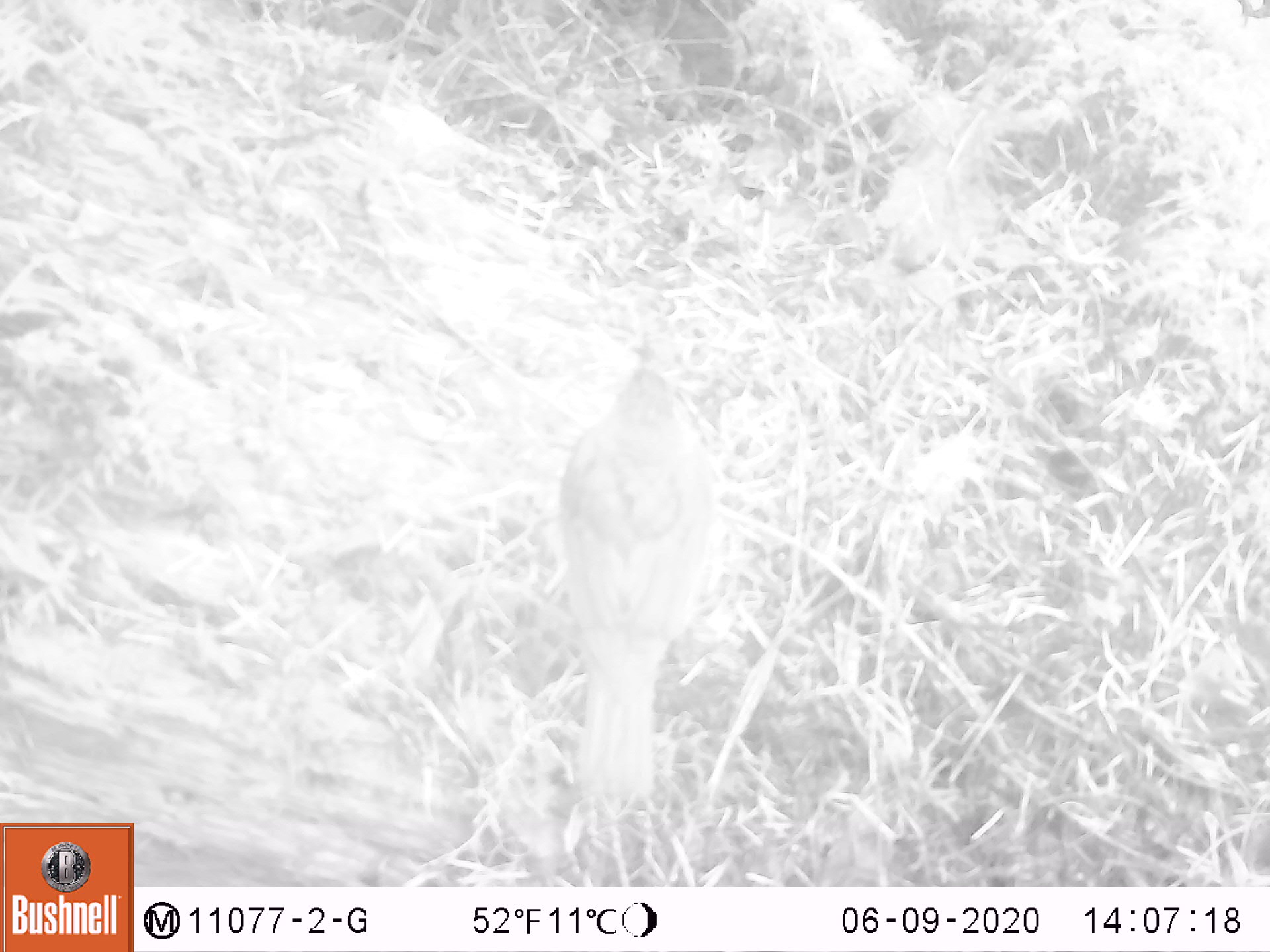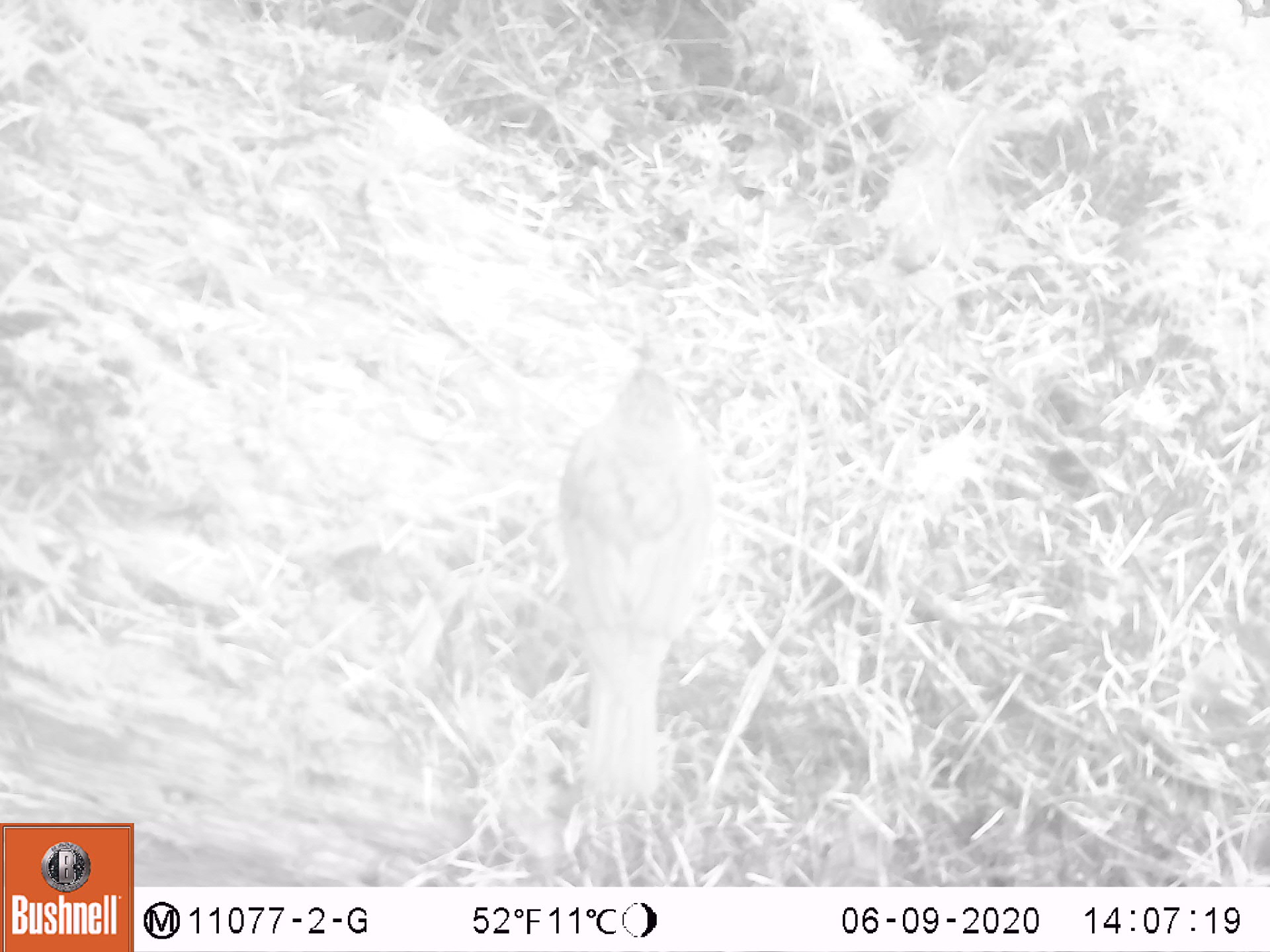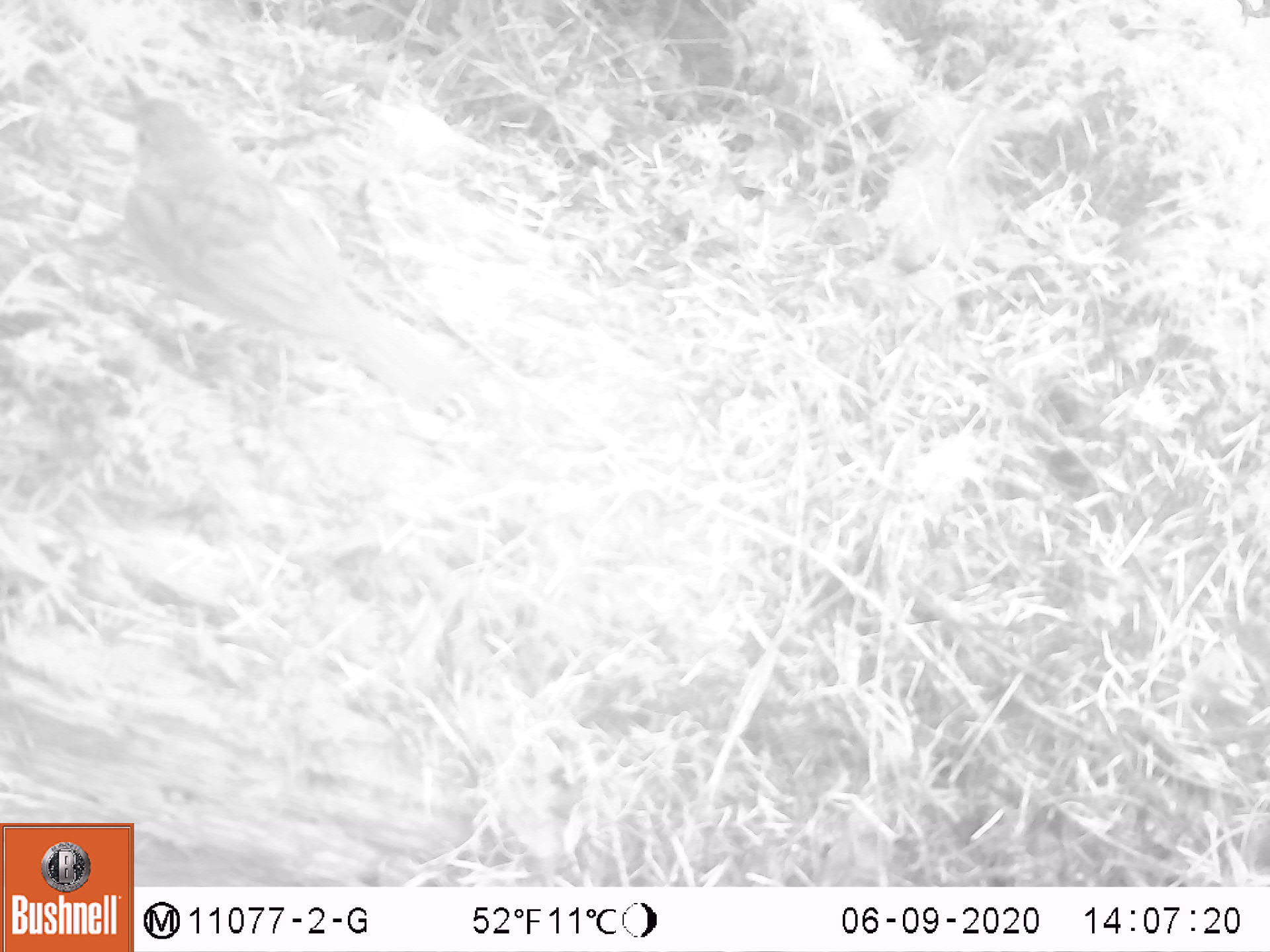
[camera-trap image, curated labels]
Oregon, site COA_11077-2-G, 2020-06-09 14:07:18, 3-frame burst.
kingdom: Animalia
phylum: Chordata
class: Aves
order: Passeriformes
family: Turdidae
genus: Catharus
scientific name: Catharus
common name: brown thrushes and nightingale-thrushes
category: catharus species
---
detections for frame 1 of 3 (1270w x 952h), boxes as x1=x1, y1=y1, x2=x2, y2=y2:
catharus species: x1=563, y1=339, x2=721, y2=800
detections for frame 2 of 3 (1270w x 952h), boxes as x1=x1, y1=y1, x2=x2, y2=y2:
catharus species: x1=559, y1=334, x2=722, y2=793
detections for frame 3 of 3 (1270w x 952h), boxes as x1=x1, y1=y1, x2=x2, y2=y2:
catharus species: x1=119, y1=78, x2=466, y2=408